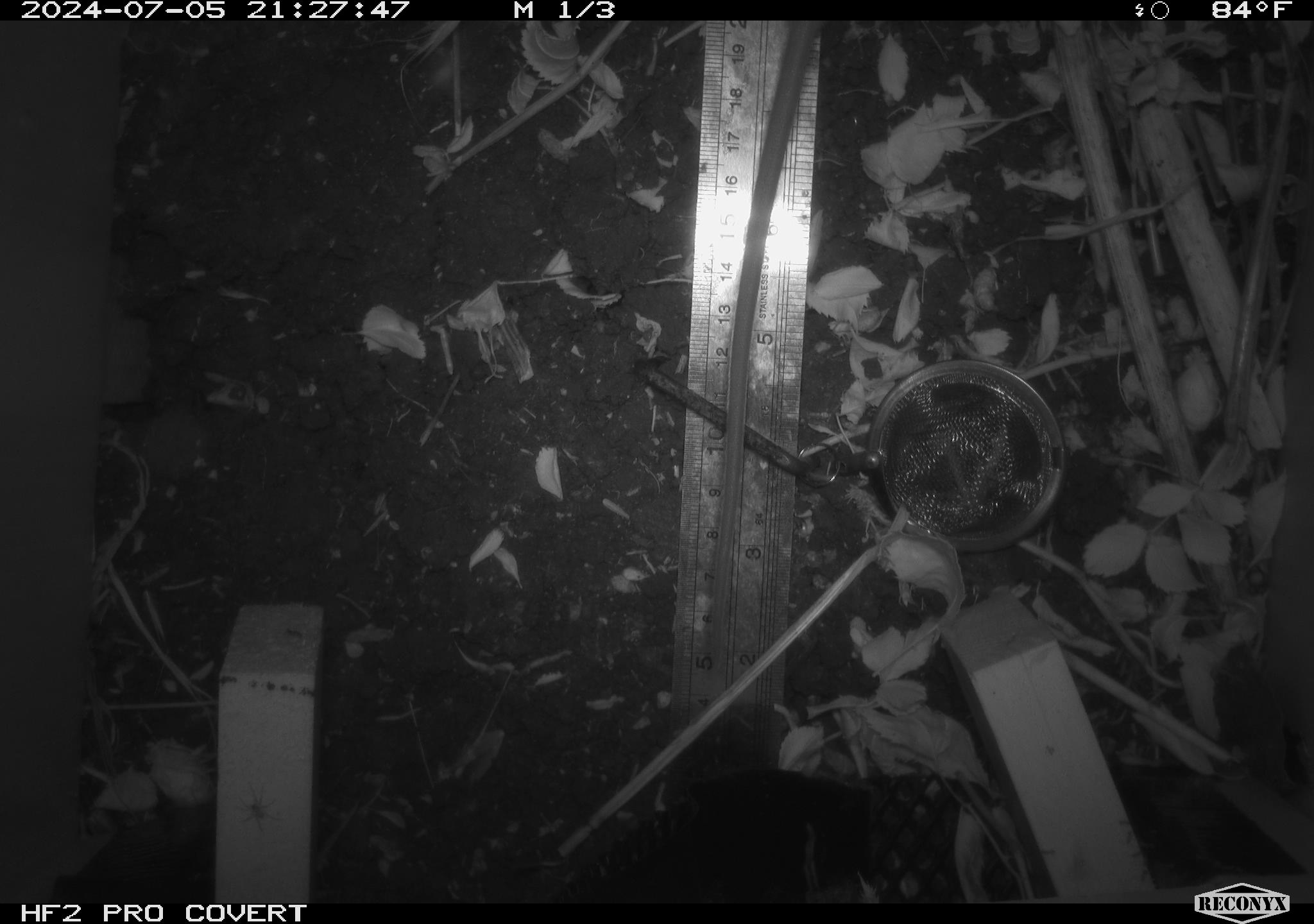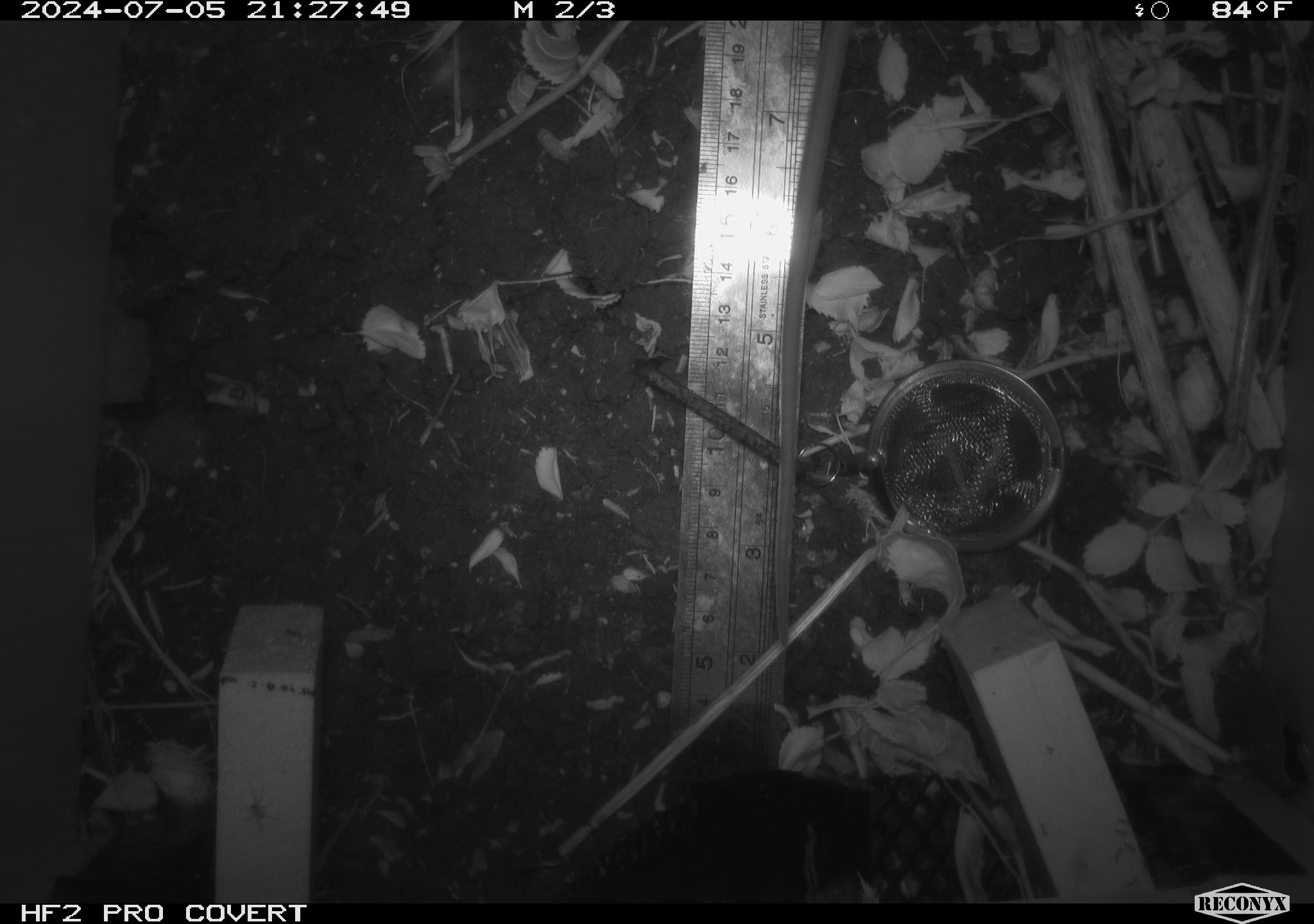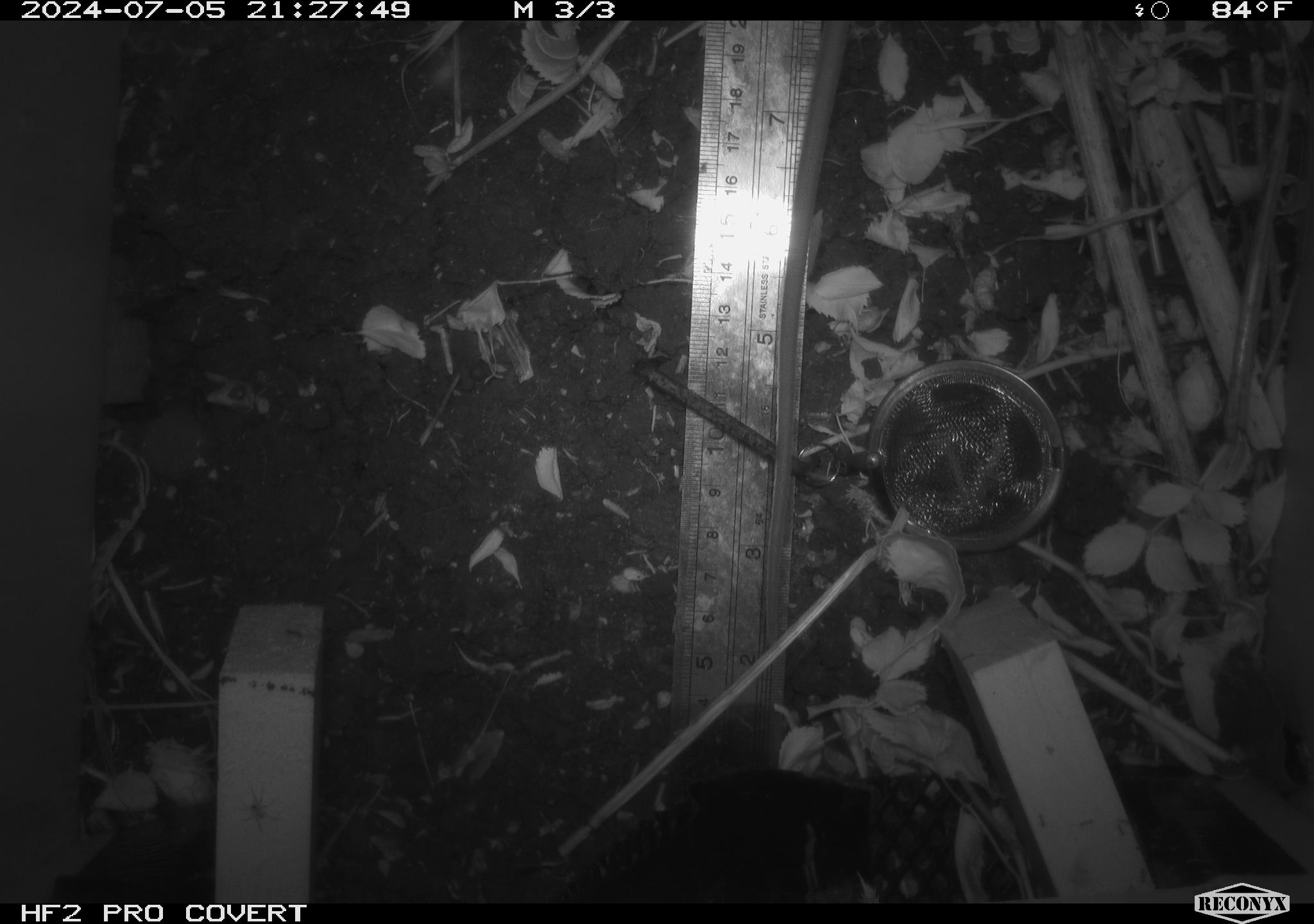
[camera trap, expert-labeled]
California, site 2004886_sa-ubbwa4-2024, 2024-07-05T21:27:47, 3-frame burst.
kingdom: Animalia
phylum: Chordata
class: Mammalia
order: Rodentia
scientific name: Rodentia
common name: woodrat or rat or mouse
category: woodrat or rat or mouse species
Woodrat or rat or mouse species (woodrat or rat or mouse) (Rodentia).